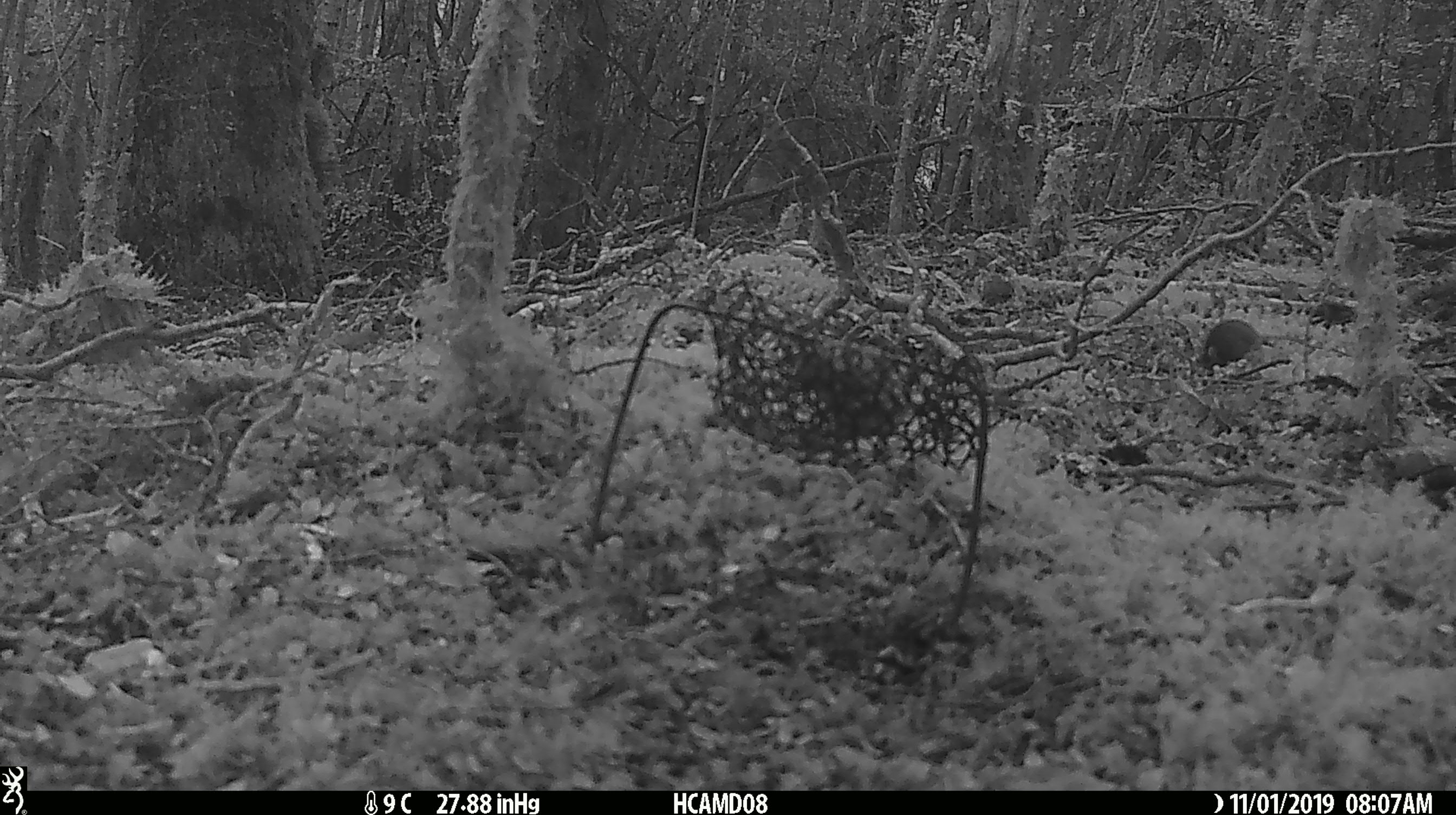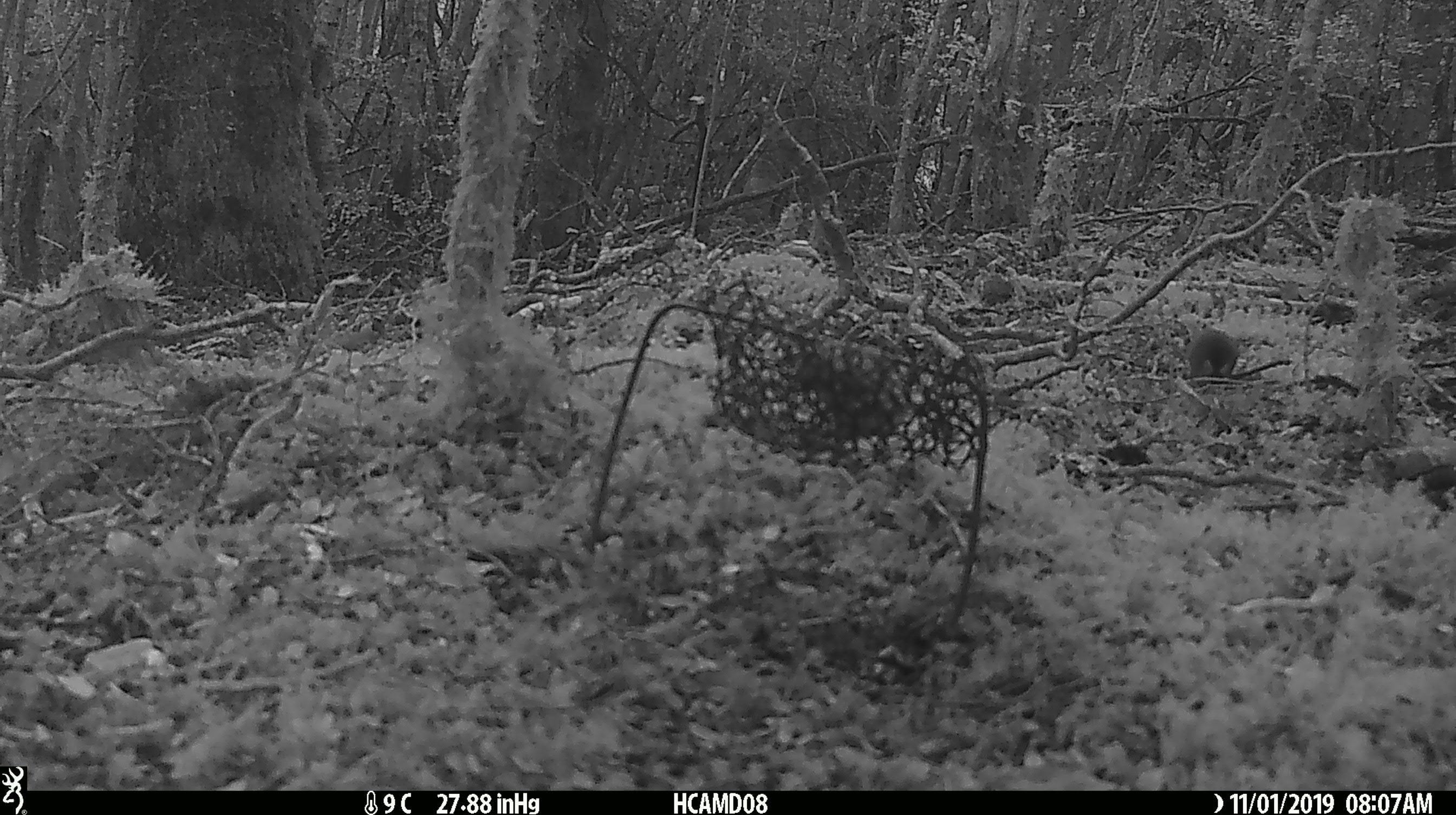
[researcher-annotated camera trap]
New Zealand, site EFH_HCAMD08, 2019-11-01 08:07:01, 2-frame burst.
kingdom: Animalia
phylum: Chordata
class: Mammalia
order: Rodentia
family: Muridae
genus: Mus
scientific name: Mus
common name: mouse